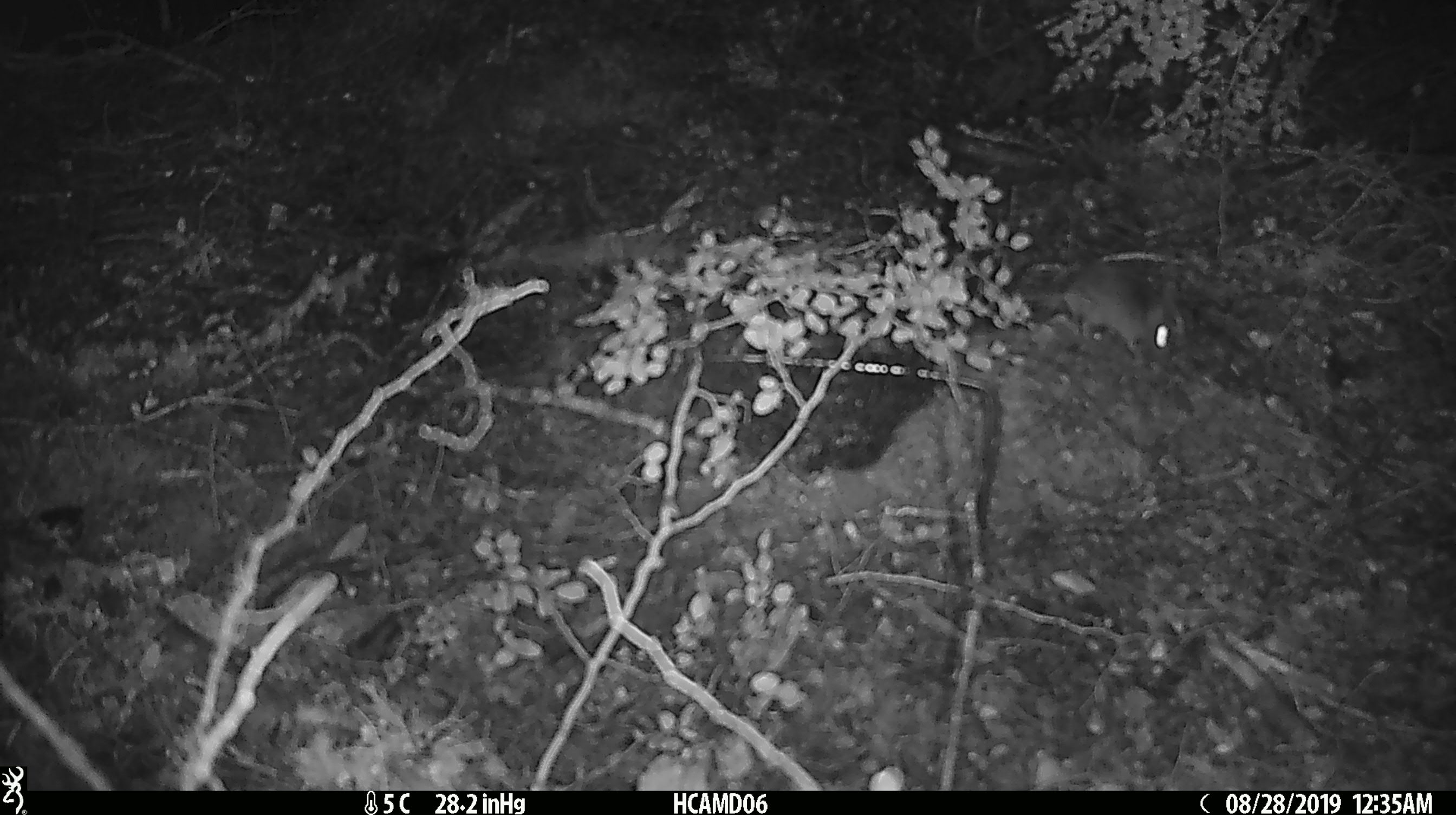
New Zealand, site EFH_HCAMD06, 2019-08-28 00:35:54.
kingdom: Animalia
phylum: Chordata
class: Mammalia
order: Rodentia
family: Muridae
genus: Mus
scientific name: Mus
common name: mouse